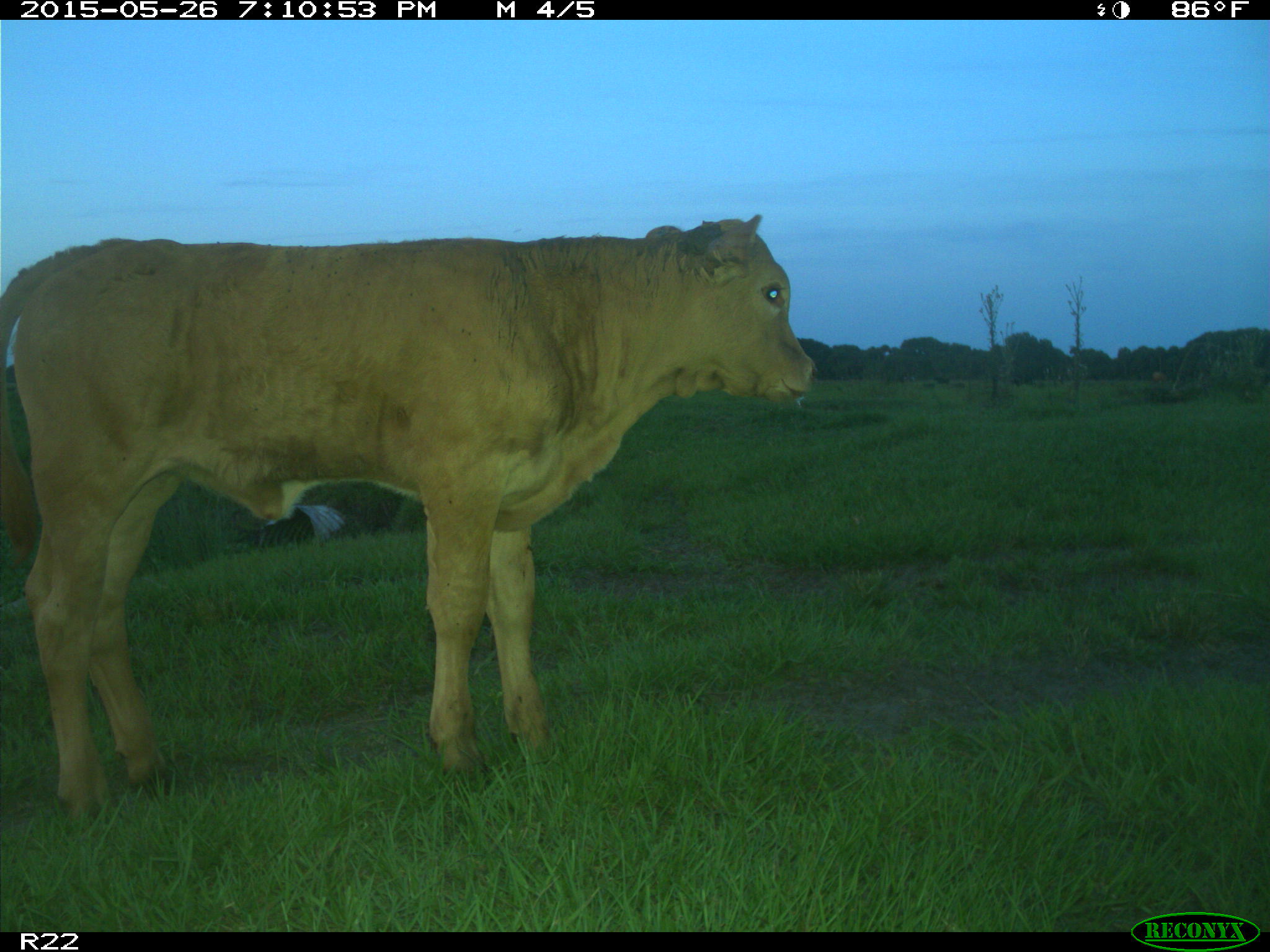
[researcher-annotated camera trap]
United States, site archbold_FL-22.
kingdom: Animalia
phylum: Chordata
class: Mammalia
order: Artiodactyla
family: Bovidae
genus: Bos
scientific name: Bos taurus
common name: domestic cow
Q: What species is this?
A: Bos taurus (domestic cow).